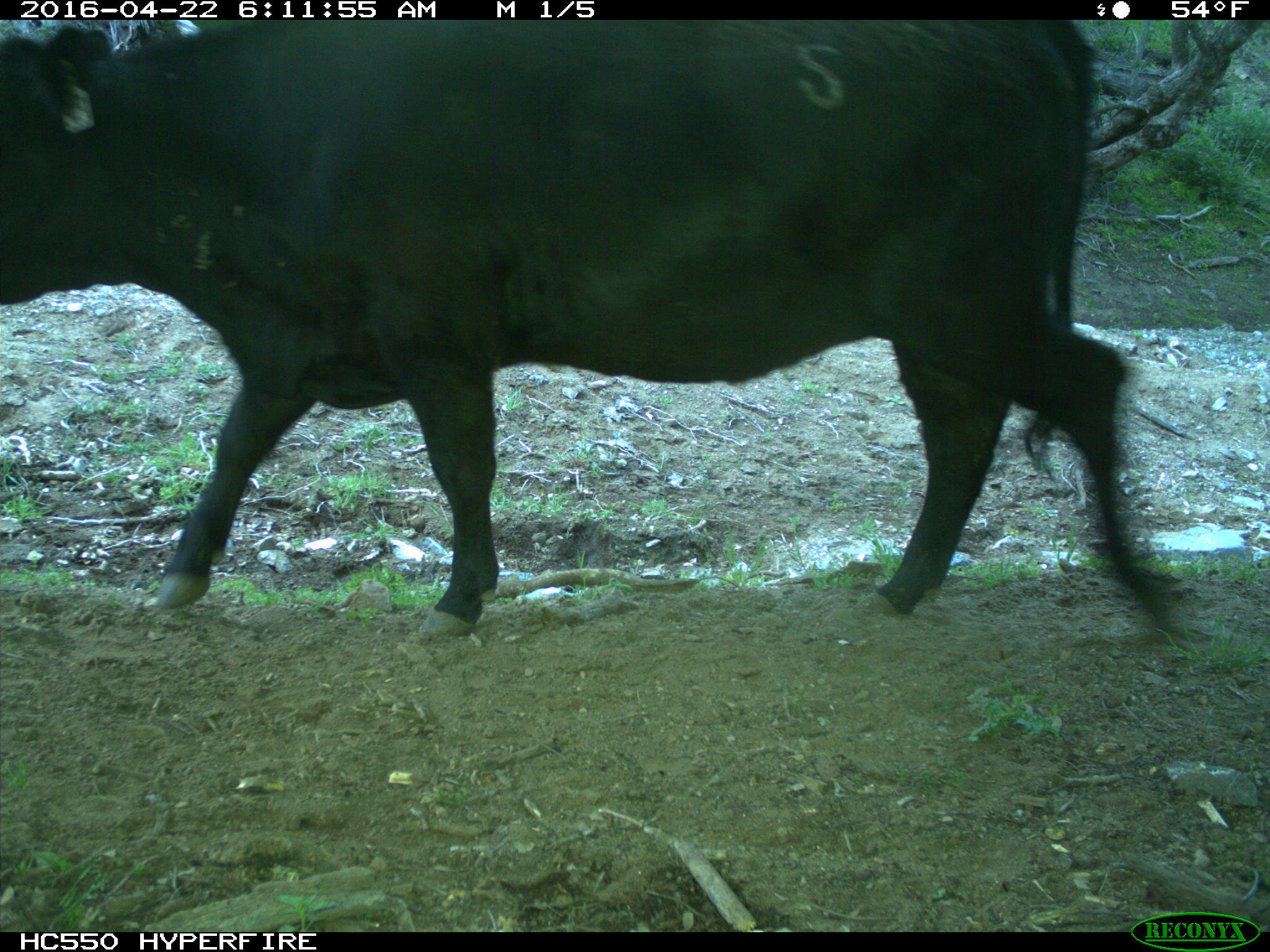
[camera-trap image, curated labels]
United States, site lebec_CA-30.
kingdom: Animalia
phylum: Chordata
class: Mammalia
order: Artiodactyla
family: Bovidae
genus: Bos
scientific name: Bos taurus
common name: domestic cow